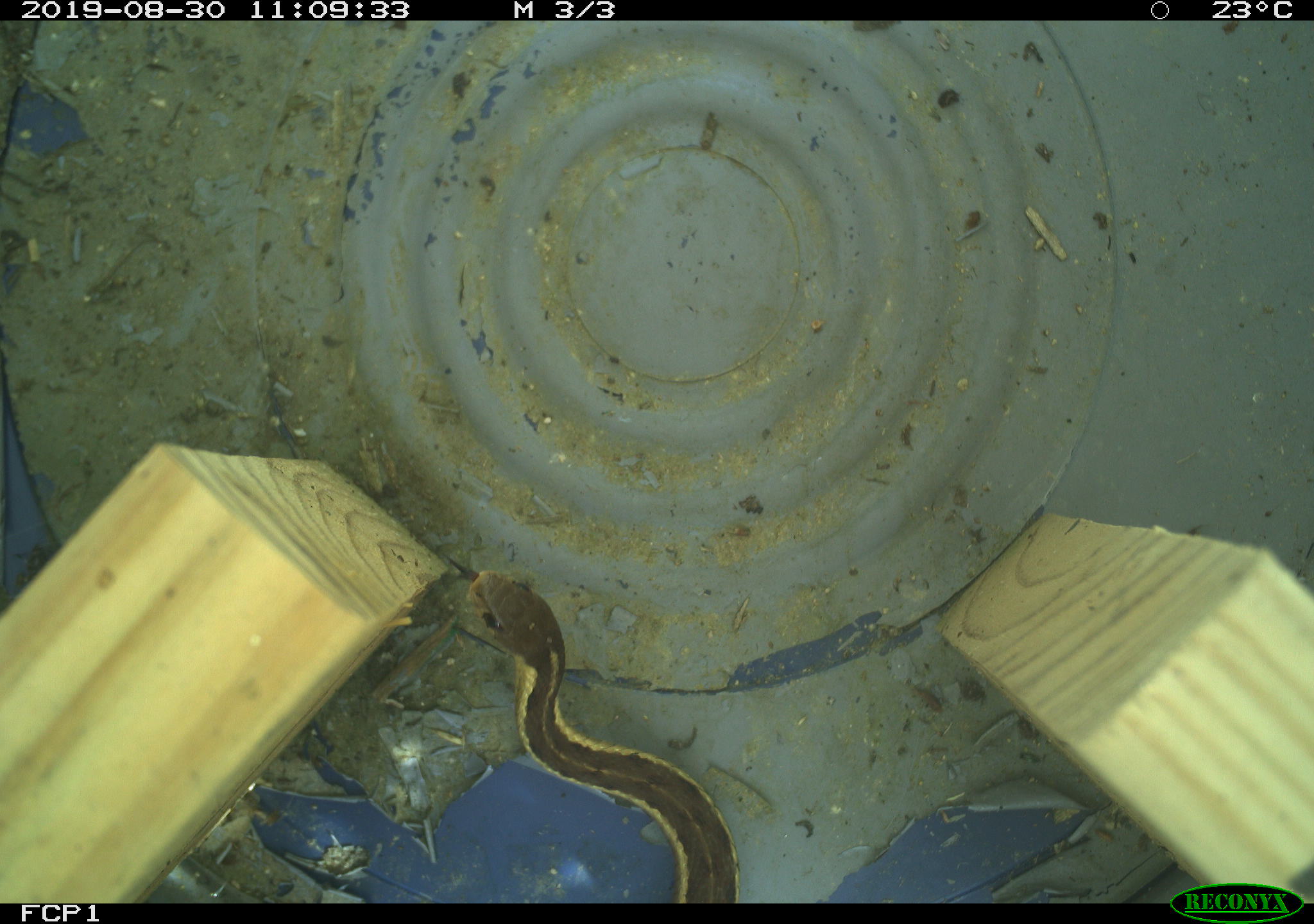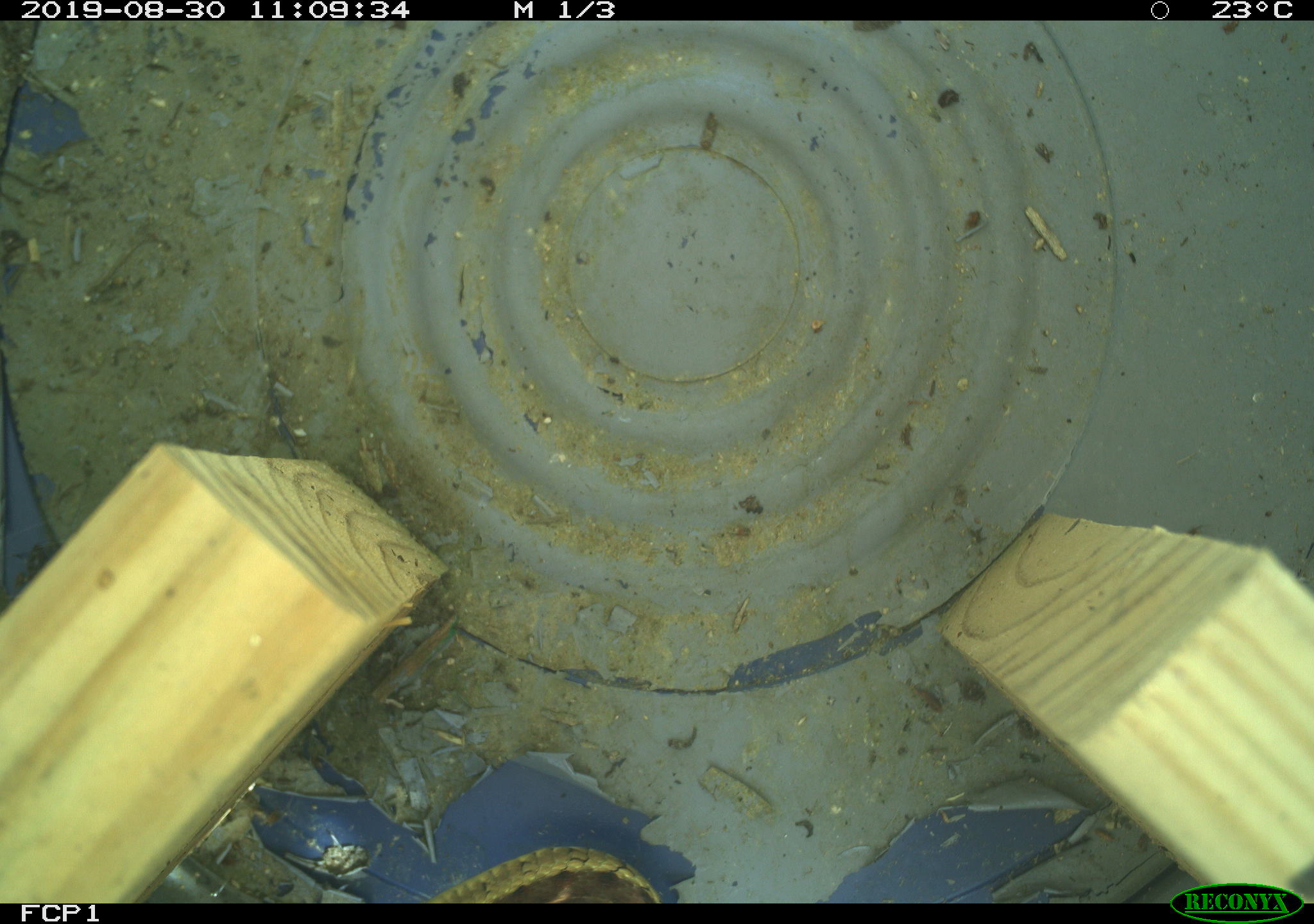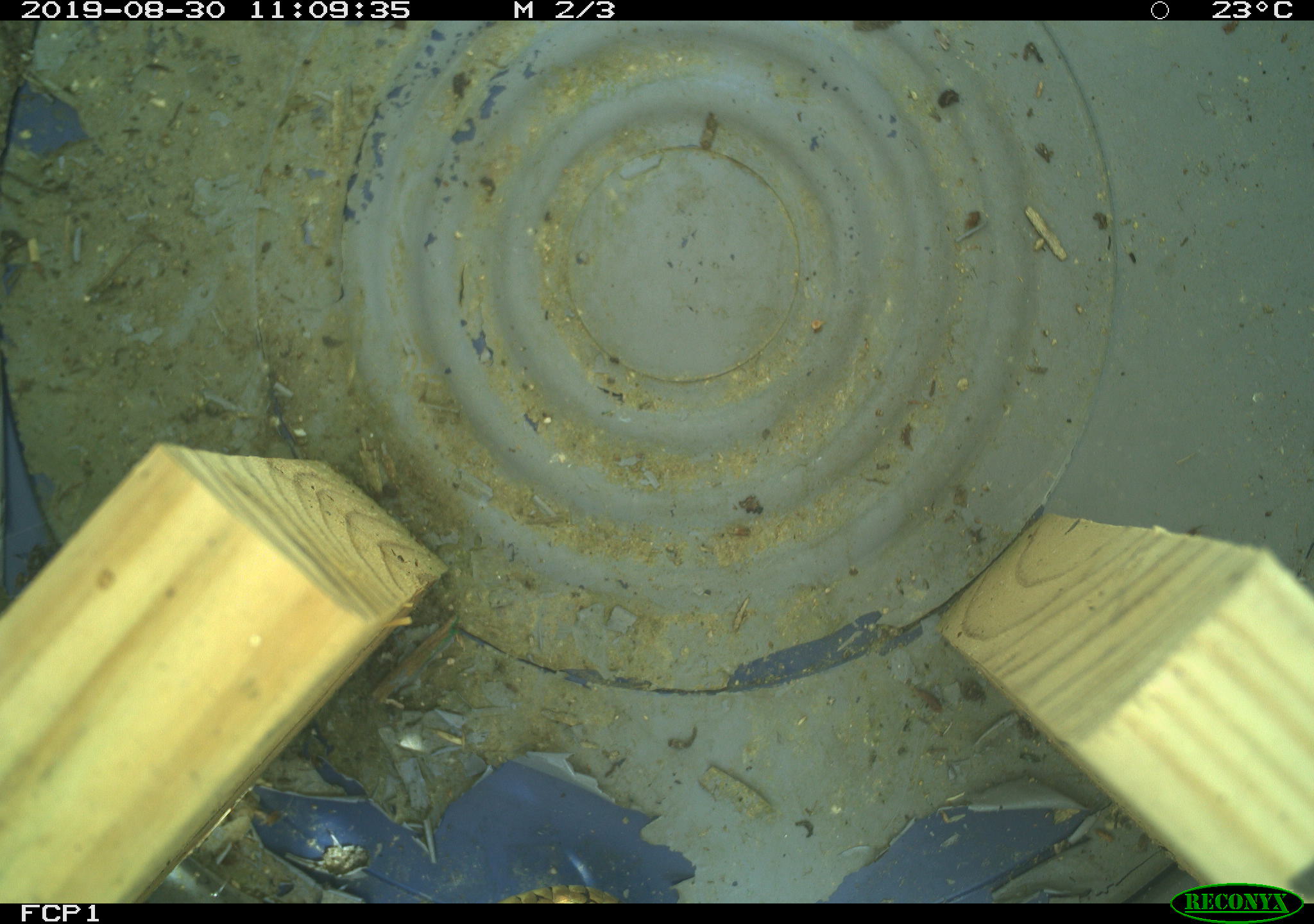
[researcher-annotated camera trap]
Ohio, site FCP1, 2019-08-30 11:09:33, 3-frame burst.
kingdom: Animalia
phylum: Chordata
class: Reptilia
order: Squamata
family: Colubridae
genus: Thamnophis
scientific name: Thamnophis sirtalis sirtalis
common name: eastern gartersnake